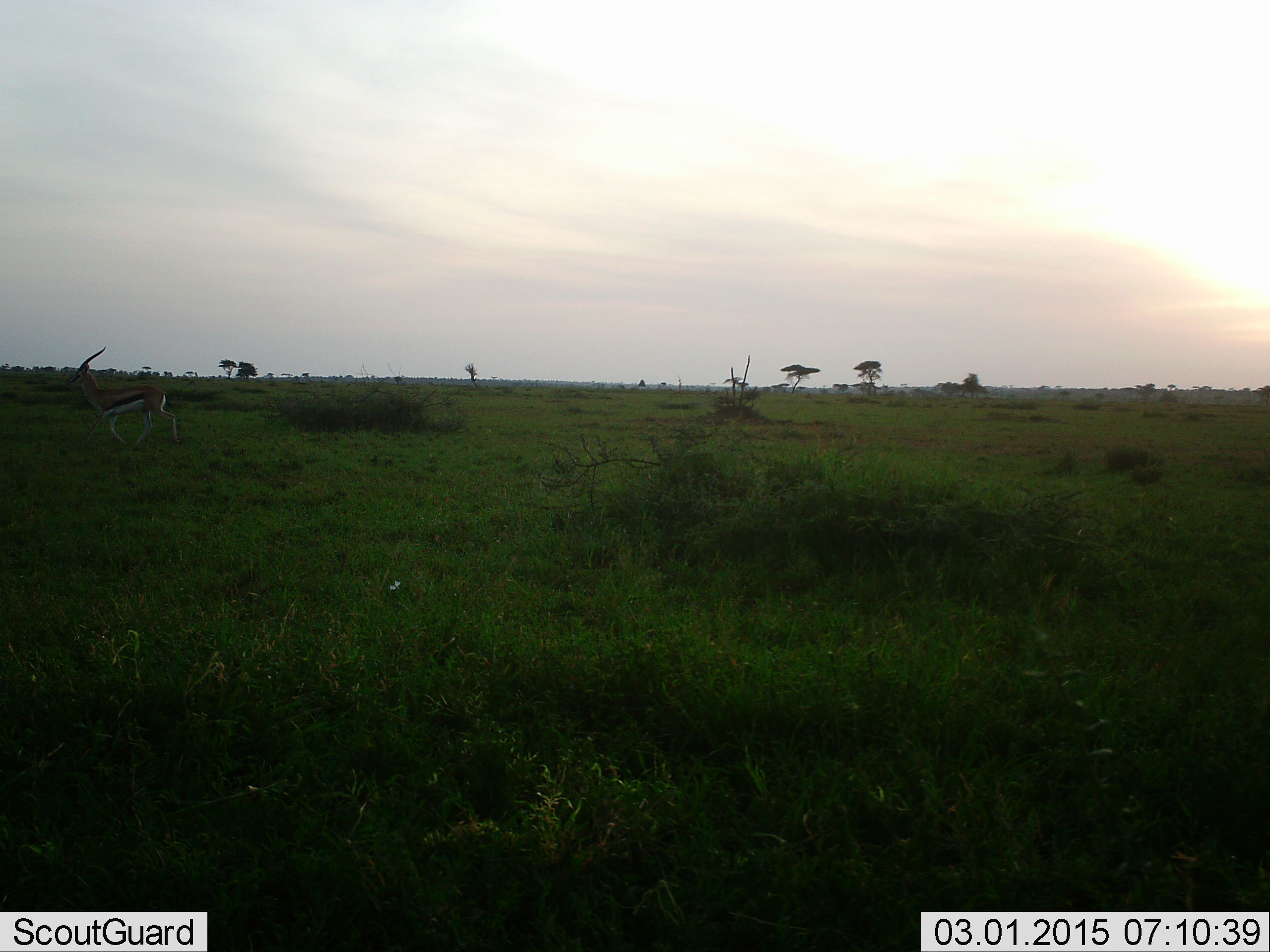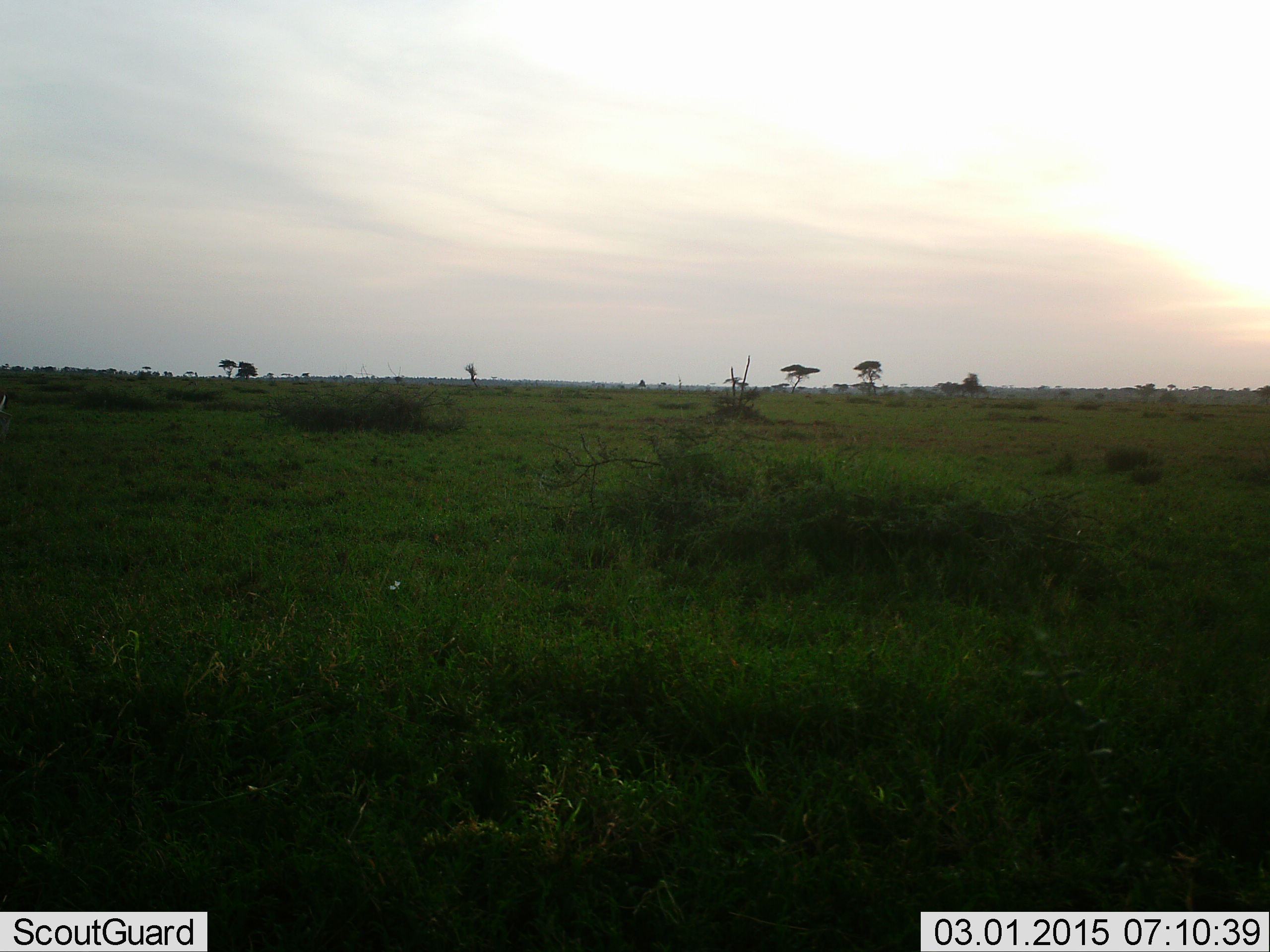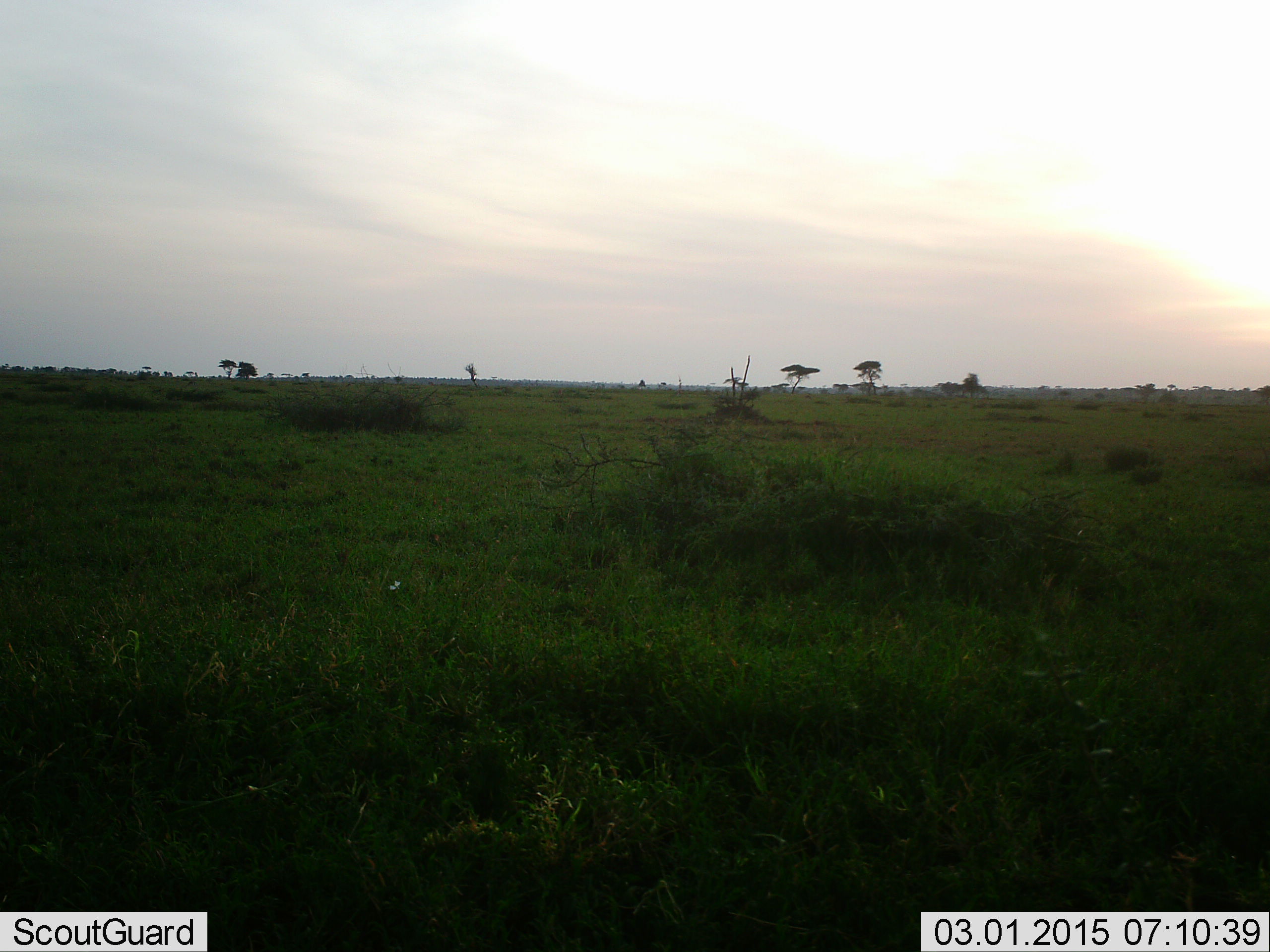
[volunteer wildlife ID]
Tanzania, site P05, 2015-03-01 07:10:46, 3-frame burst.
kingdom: Animalia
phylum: Chordata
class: Mammalia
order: Artiodactyla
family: Bovidae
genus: Eudorcas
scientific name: Eudorcas thomsonii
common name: thomson's gazelle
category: gazellethomsons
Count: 1.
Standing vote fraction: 0%.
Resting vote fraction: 0%.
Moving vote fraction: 100%.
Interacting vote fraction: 0%.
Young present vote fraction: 0%.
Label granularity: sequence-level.